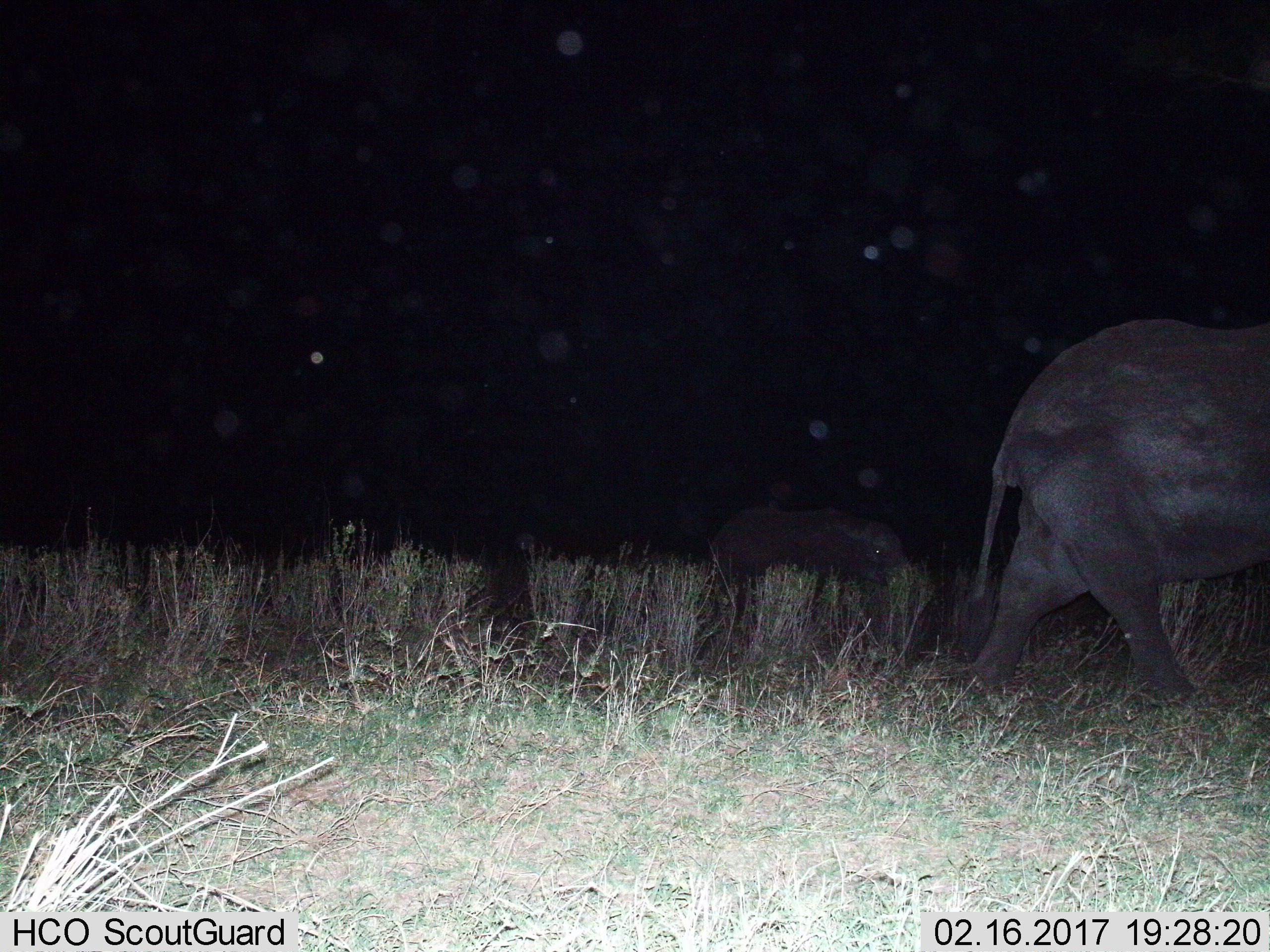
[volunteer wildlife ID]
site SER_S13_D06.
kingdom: Animalia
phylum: Chordata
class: Mammalia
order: Proboscidea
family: Elephantidae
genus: Loxodonta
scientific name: Loxodonta africana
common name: african bush elephant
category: elephant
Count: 2.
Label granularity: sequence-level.